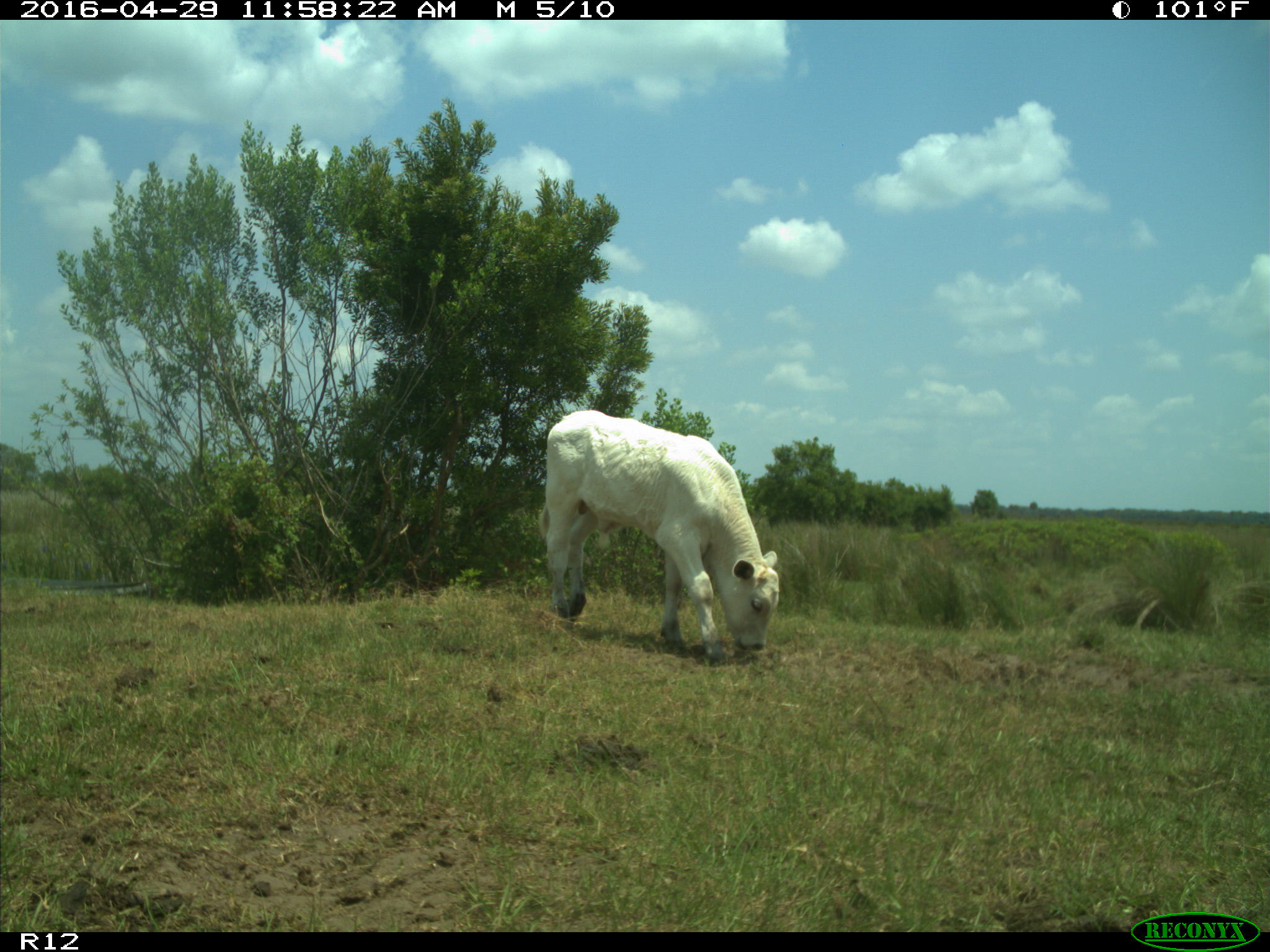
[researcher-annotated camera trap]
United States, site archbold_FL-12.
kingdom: Animalia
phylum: Chordata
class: Mammalia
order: Artiodactyla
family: Bovidae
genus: Bos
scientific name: Bos taurus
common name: domestic cow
Bos taurus (domestic cow).